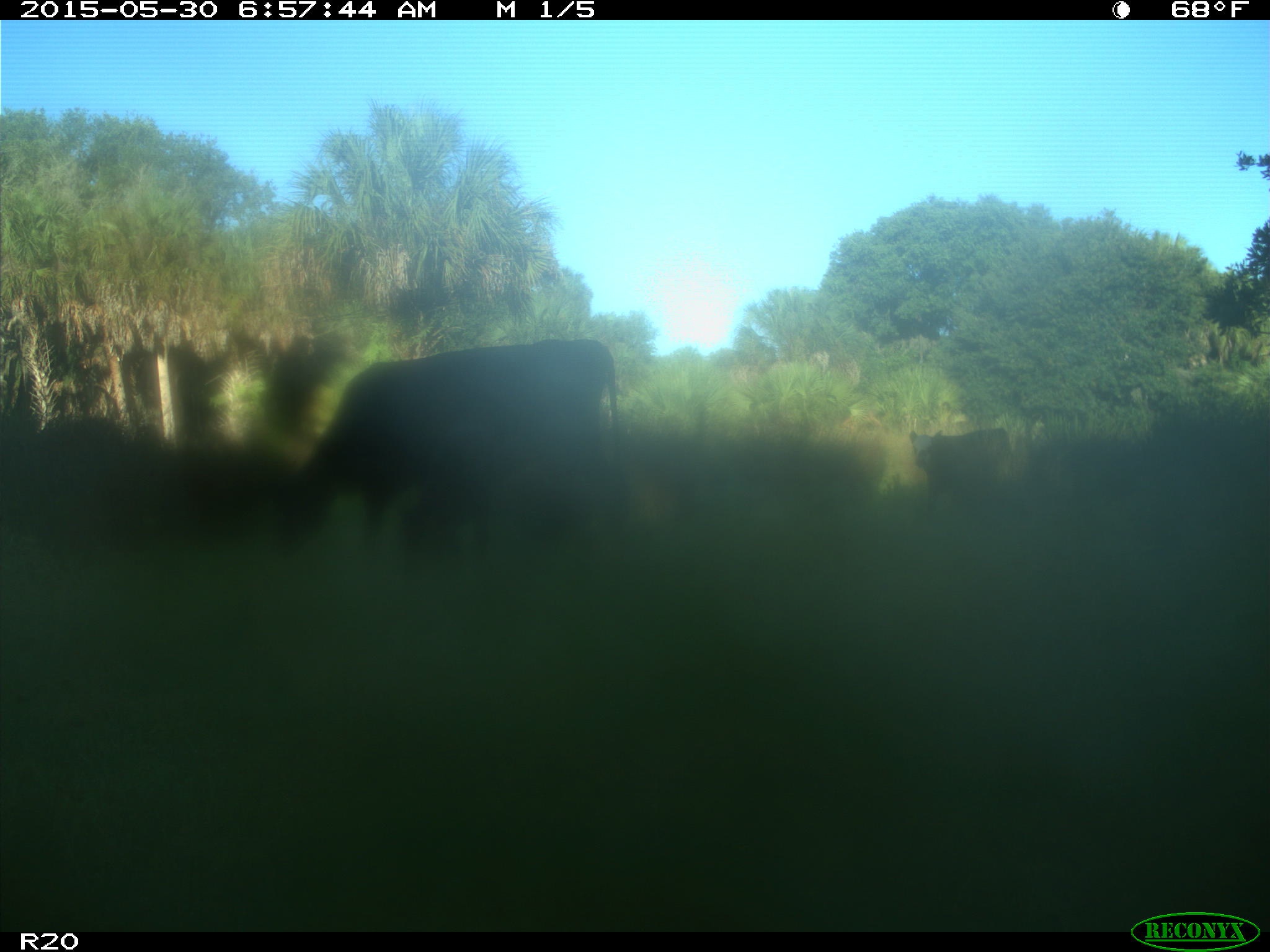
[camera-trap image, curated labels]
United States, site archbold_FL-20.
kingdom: Animalia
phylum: Chordata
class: Mammalia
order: Artiodactyla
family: Bovidae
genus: Bos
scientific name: Bos taurus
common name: domestic cow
Bos taurus (domestic cow).